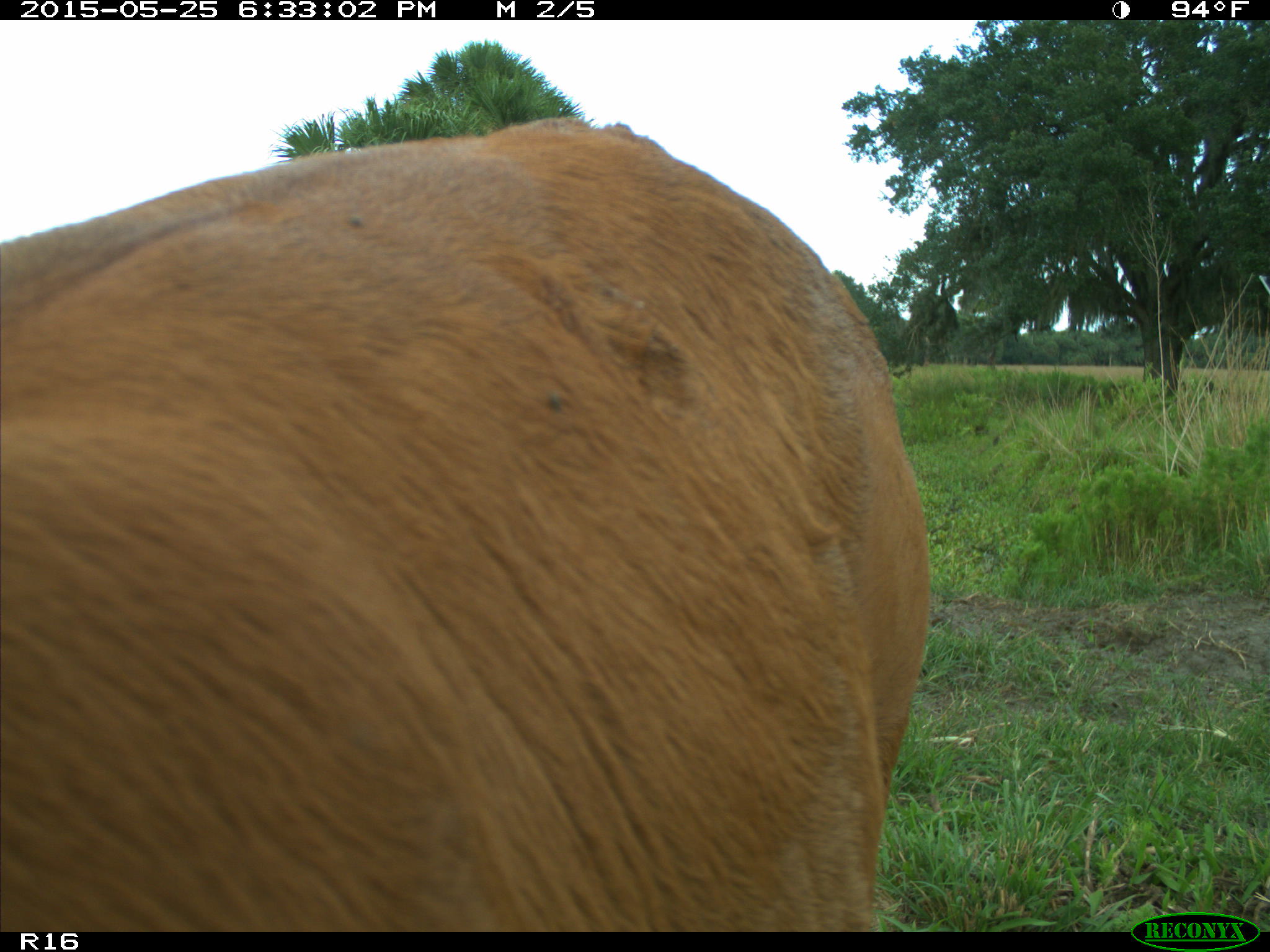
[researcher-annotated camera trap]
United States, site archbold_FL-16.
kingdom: Animalia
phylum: Chordata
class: Mammalia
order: Artiodactyla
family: Bovidae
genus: Bos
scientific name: Bos taurus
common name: domestic cow